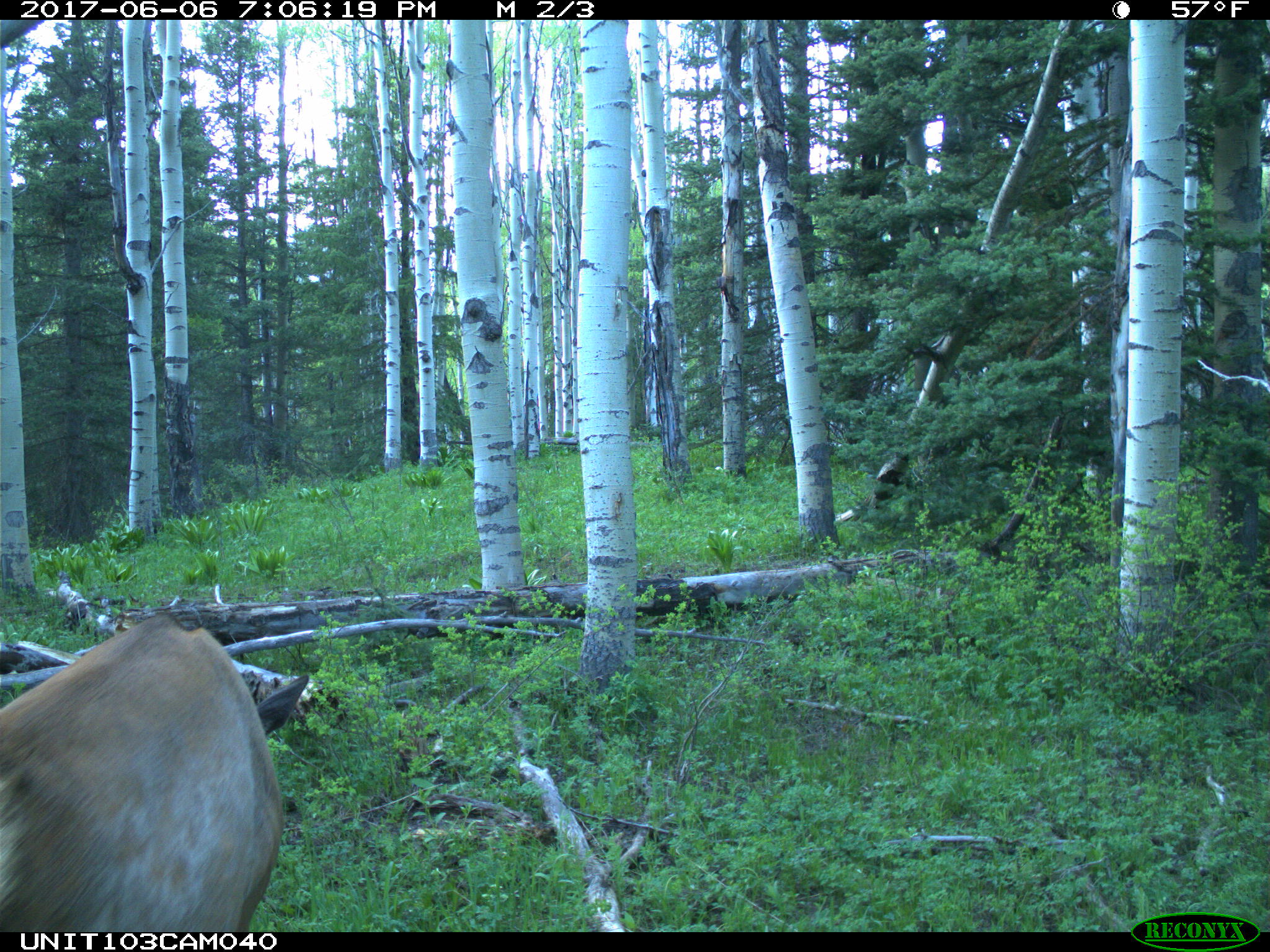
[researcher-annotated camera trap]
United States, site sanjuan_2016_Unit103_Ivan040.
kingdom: Animalia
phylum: Chordata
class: Mammalia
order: Artiodactyla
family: Cervidae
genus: Cervus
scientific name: Cervus elaphus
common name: red deer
Cervus elaphus (red deer).